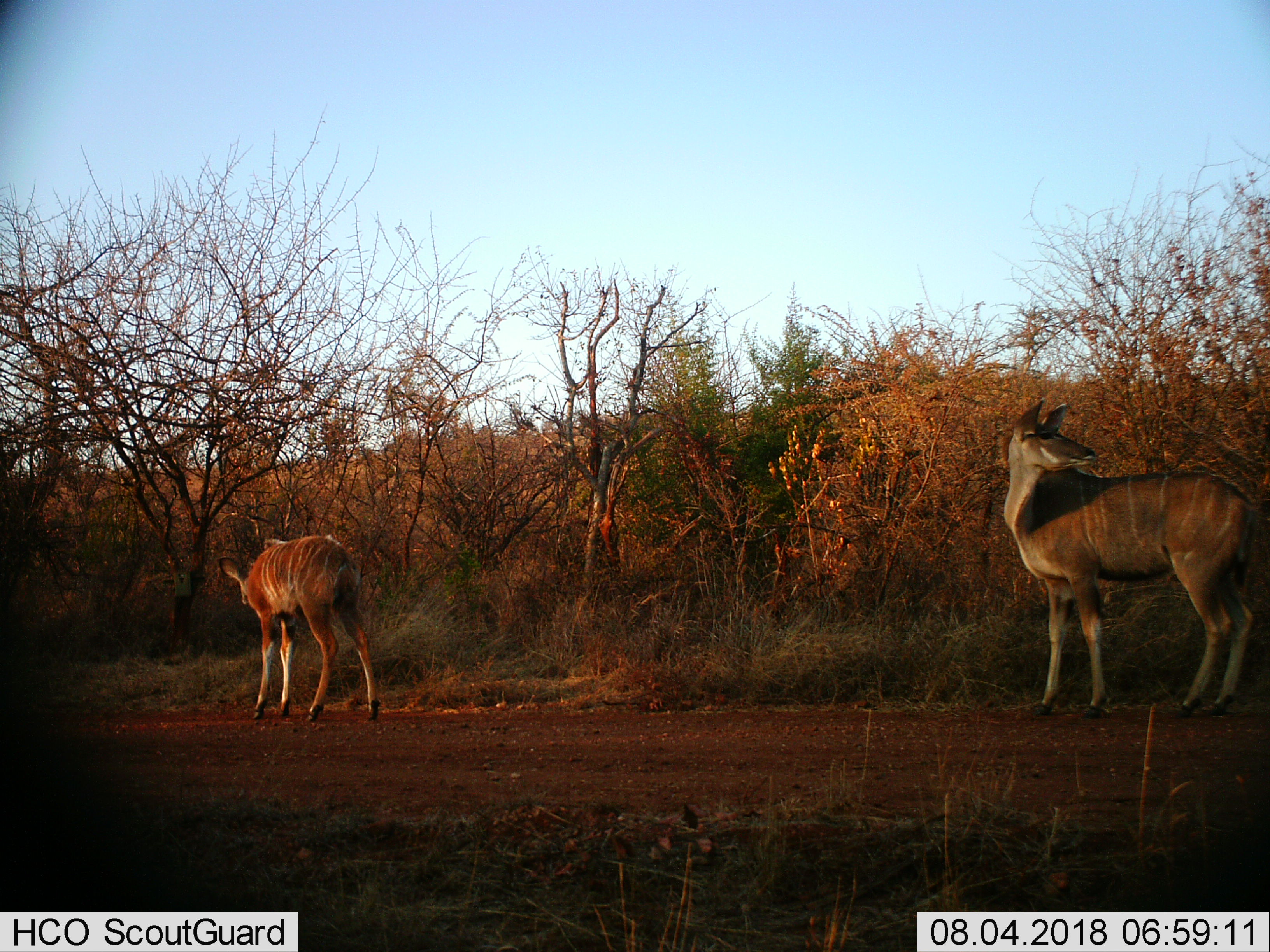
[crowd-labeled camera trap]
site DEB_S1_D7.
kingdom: Animalia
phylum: Chordata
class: Mammalia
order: Artiodactyla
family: Bovidae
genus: Tragelaphus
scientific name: Tragelaphus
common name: kudu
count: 2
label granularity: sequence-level